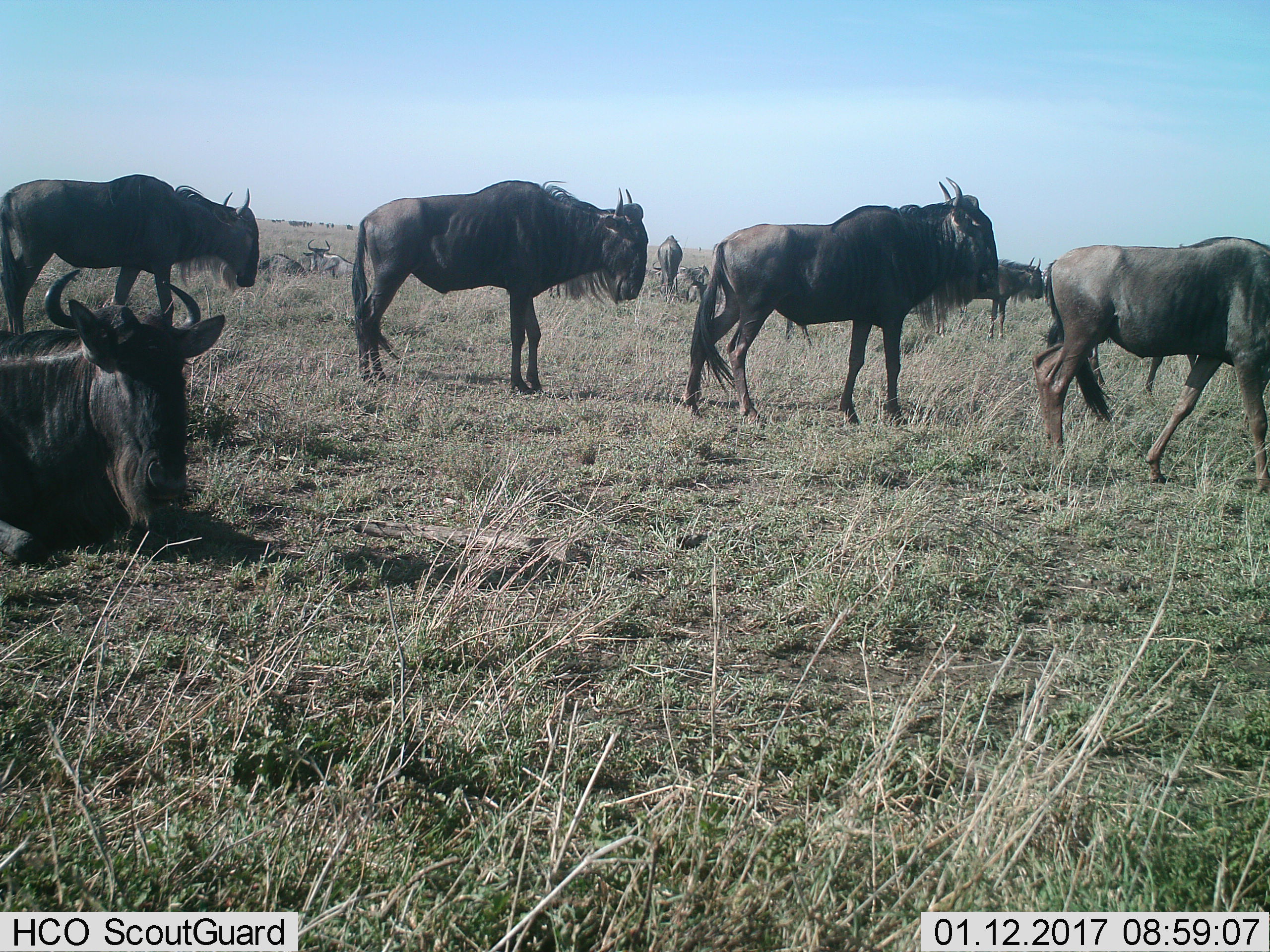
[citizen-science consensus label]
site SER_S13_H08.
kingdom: Animalia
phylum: Chordata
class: Mammalia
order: Artiodactyla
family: Bovidae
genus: Connochaetes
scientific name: Connochaetes taurinus taurinus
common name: blue wildebeest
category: wildebeestblue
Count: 11-50.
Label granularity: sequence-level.